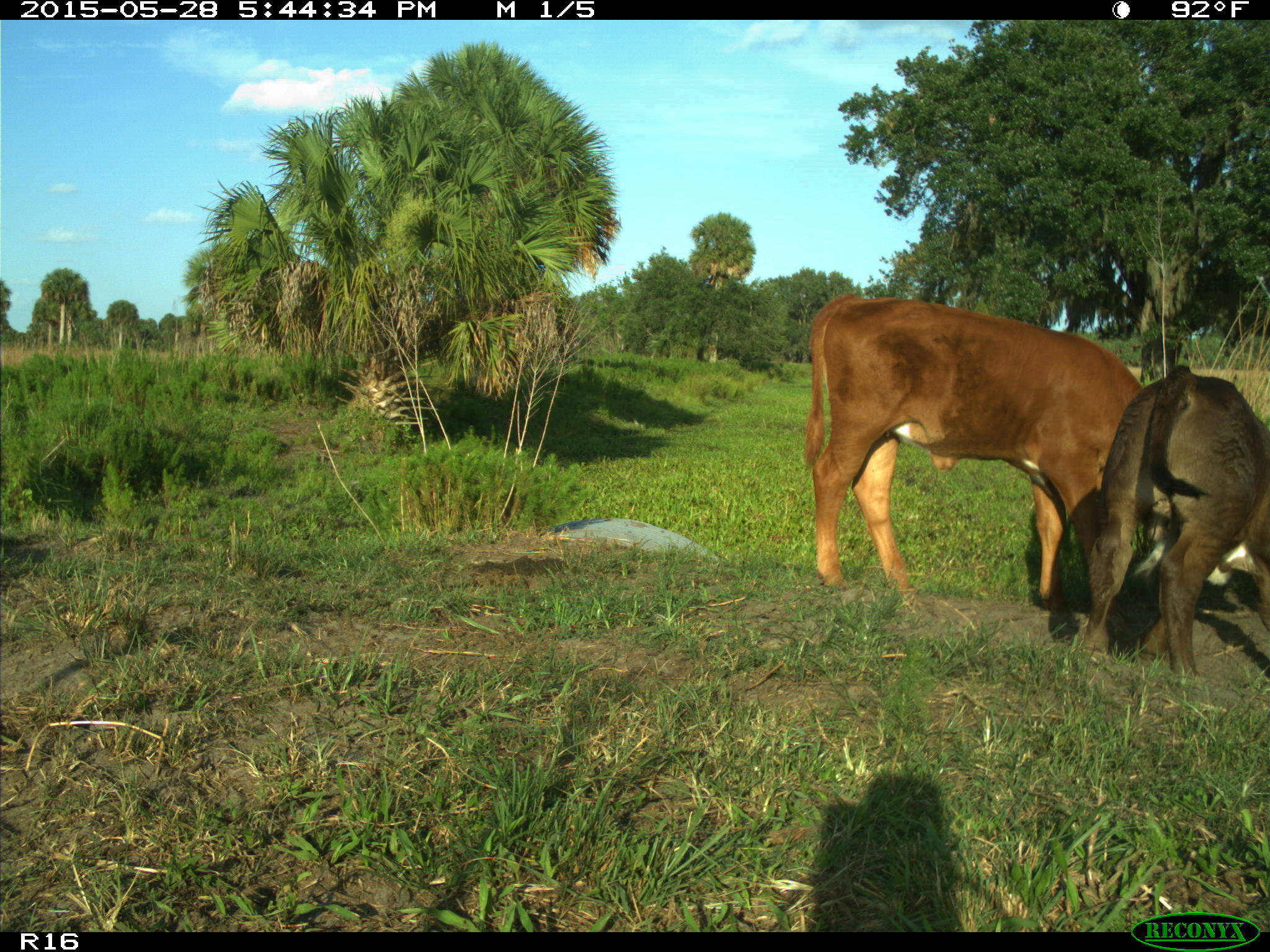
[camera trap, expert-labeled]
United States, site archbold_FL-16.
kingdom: Animalia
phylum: Chordata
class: Mammalia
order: Artiodactyla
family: Bovidae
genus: Bos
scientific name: Bos taurus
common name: domestic cow